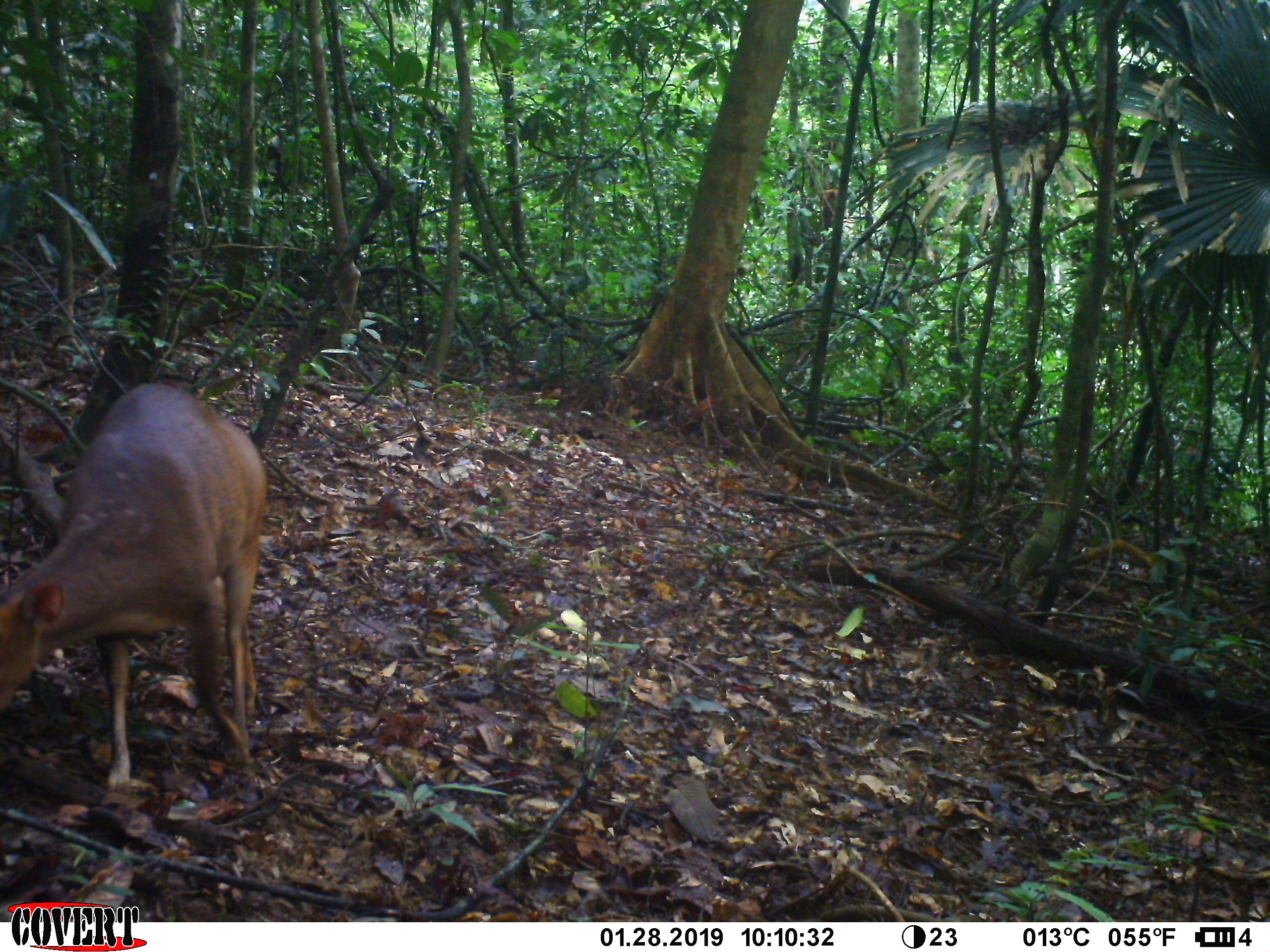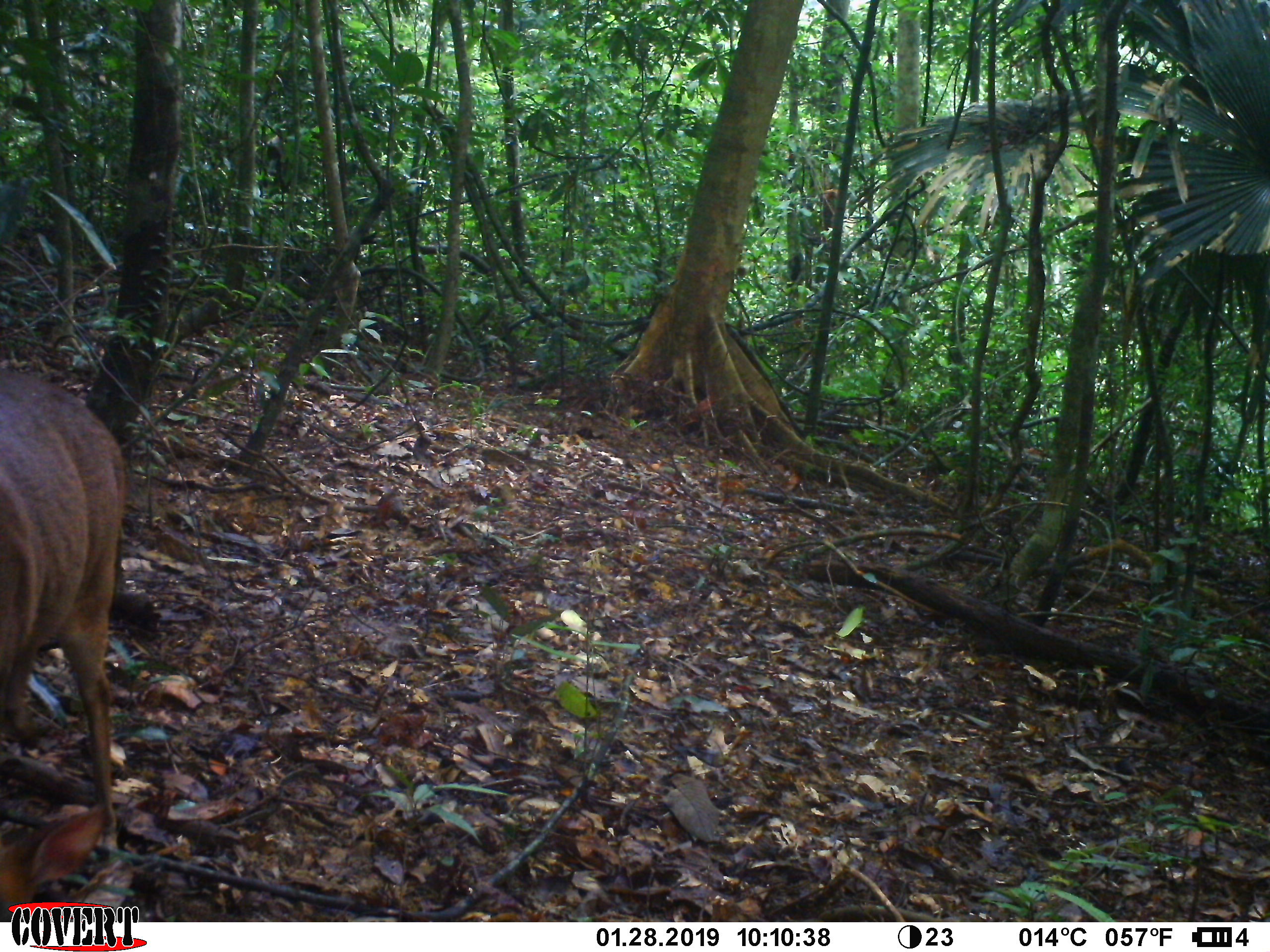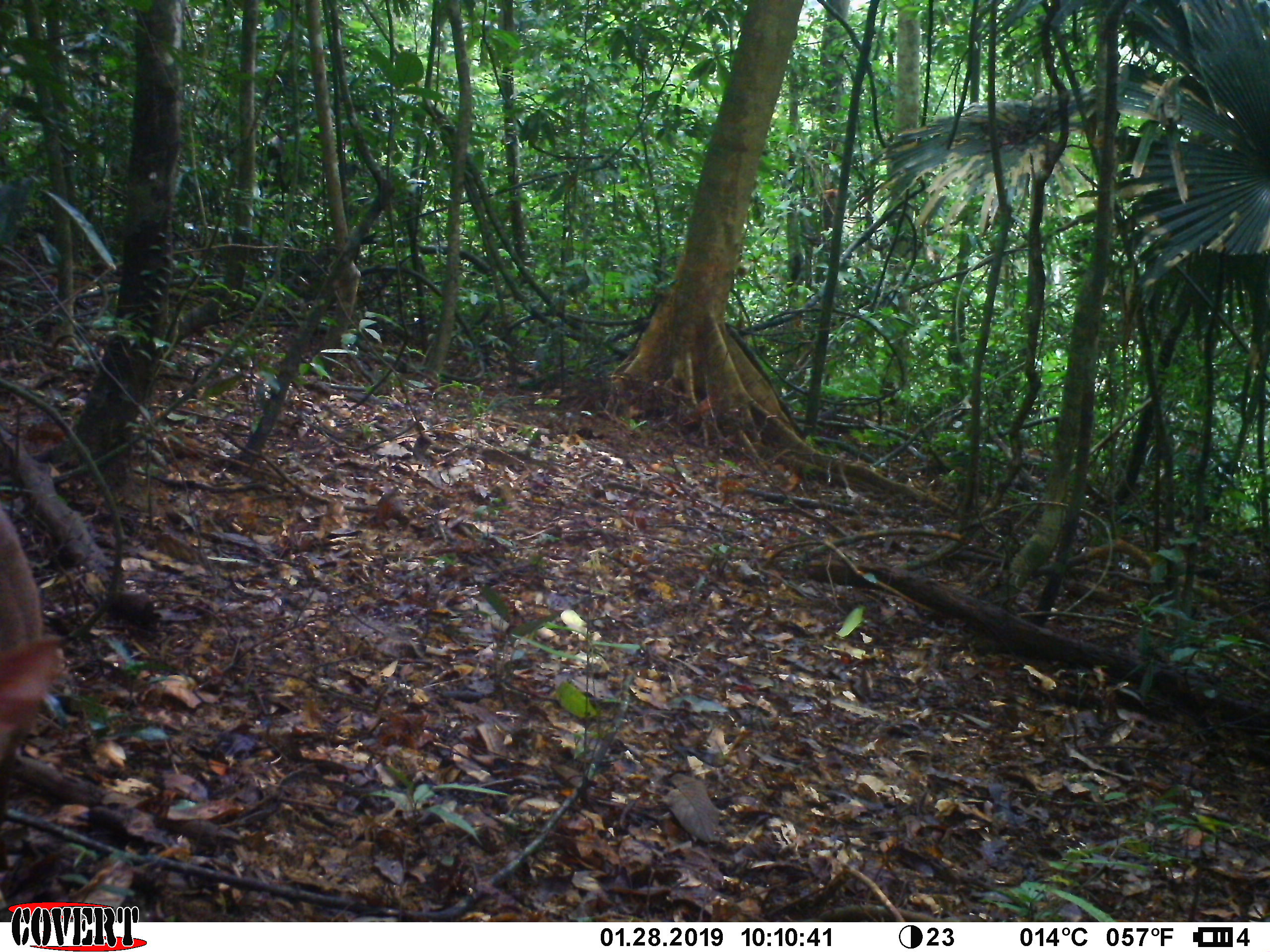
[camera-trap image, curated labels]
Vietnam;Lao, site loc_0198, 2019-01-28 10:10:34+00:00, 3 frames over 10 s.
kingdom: Animalia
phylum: Chordata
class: Mammalia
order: Artiodactyla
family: Cervidae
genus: Muntiacus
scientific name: Muntiacus vuquangensis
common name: large-antlered muntjac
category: large antlered muntjac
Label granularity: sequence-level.